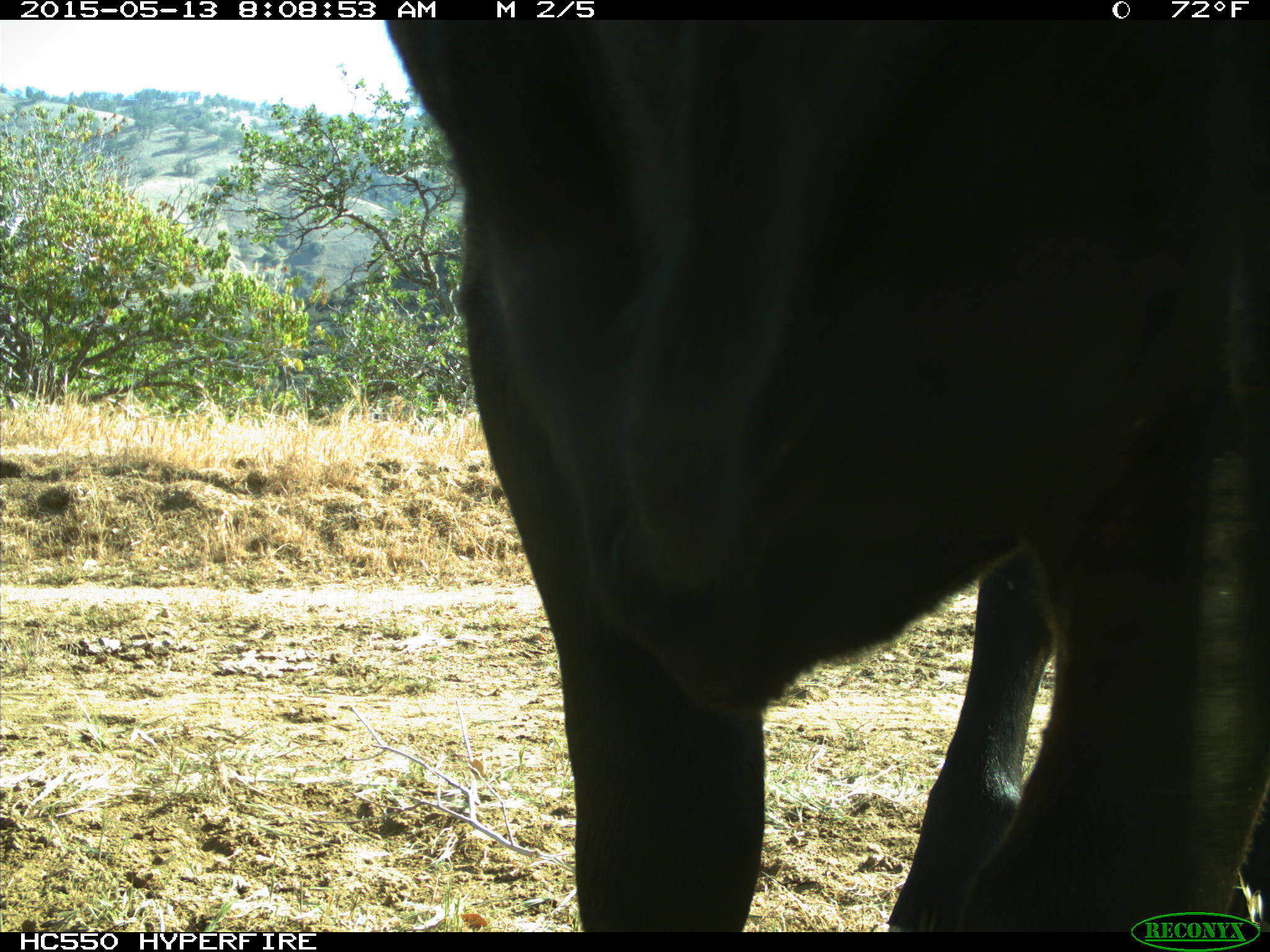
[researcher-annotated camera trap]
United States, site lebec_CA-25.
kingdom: Animalia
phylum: Chordata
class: Mammalia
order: Artiodactyla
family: Bovidae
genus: Bos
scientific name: Bos taurus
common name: domestic cow